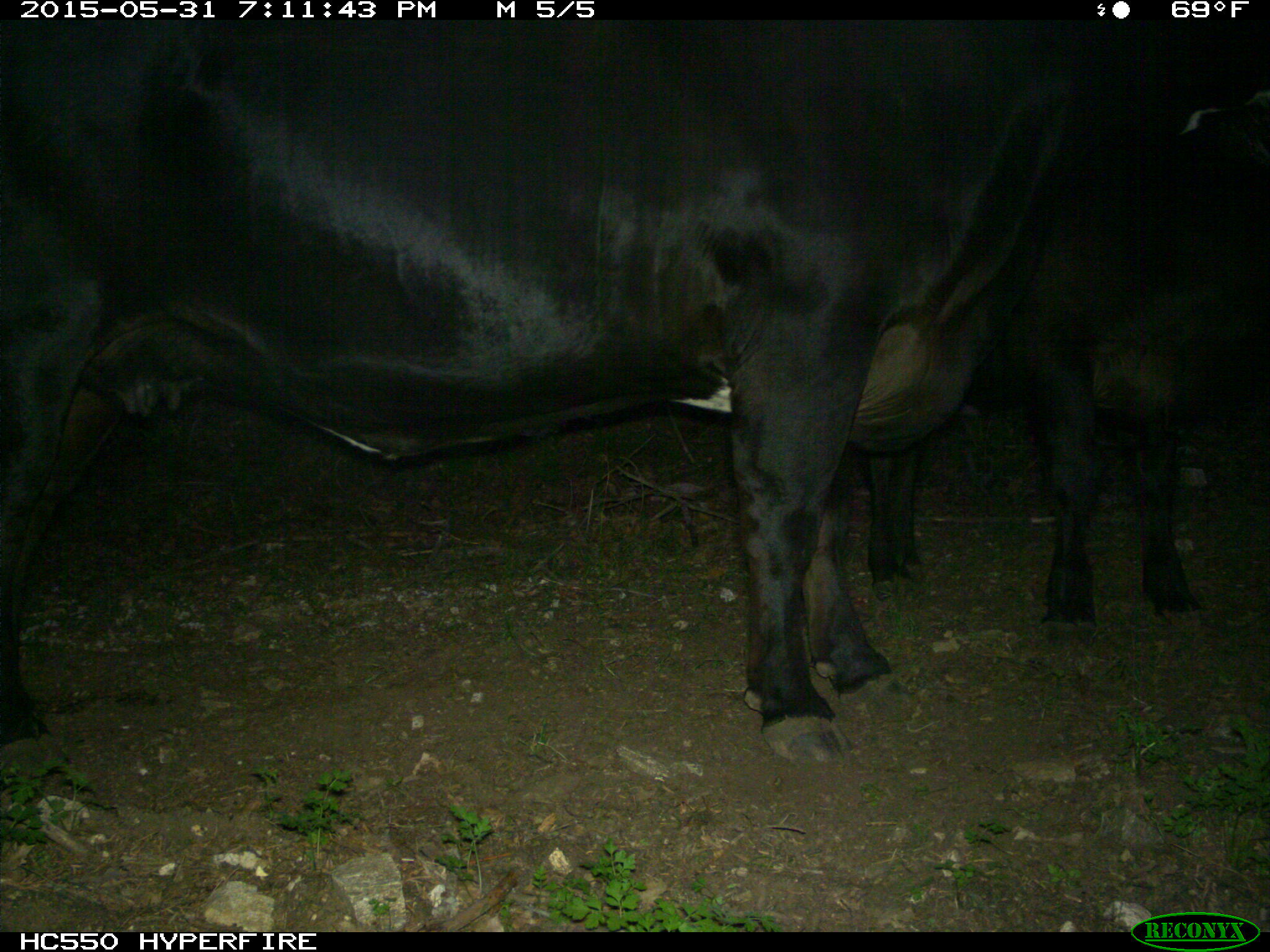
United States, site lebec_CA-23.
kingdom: Animalia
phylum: Chordata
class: Mammalia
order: Artiodactyla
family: Bovidae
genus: Bos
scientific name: Bos taurus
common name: domestic cow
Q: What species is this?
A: Bos taurus (domestic cow).